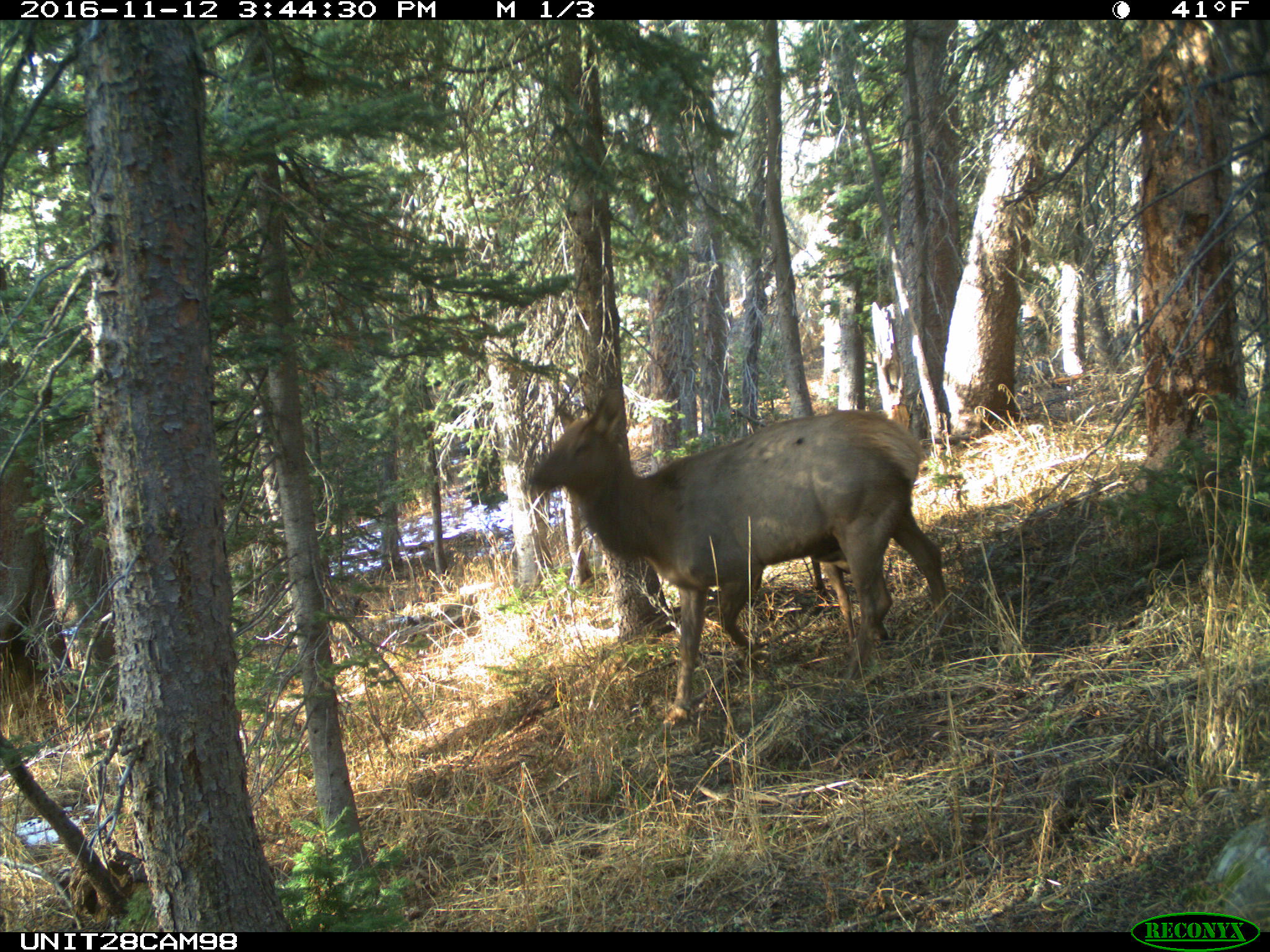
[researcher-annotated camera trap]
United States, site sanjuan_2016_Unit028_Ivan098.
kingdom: Animalia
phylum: Chordata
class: Mammalia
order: Artiodactyla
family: Cervidae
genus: Cervus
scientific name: Cervus elaphus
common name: red deer